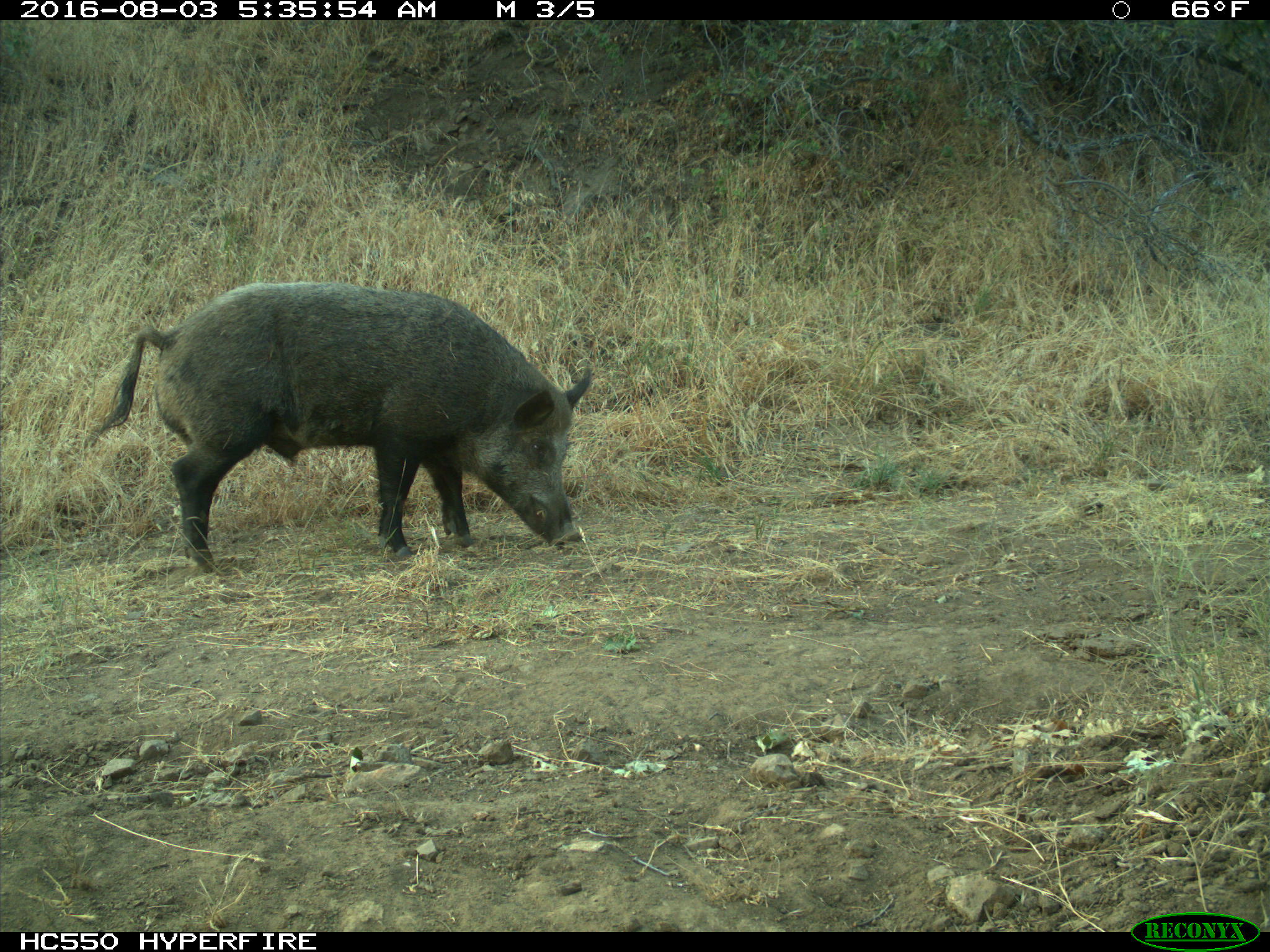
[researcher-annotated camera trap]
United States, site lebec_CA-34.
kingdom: Animalia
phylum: Chordata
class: Mammalia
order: Artiodactyla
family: Suidae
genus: Sus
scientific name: Sus scrofa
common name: wild boar